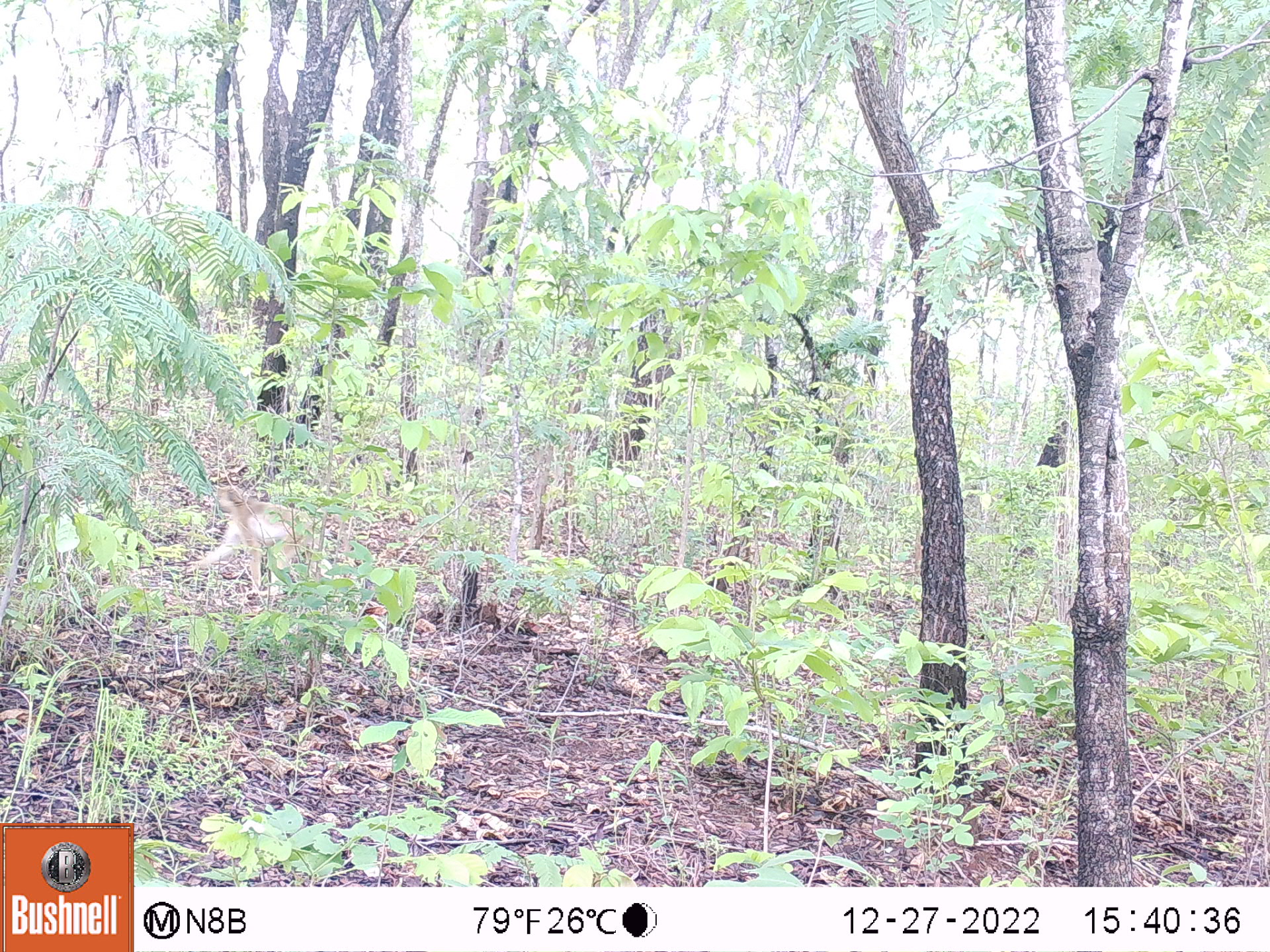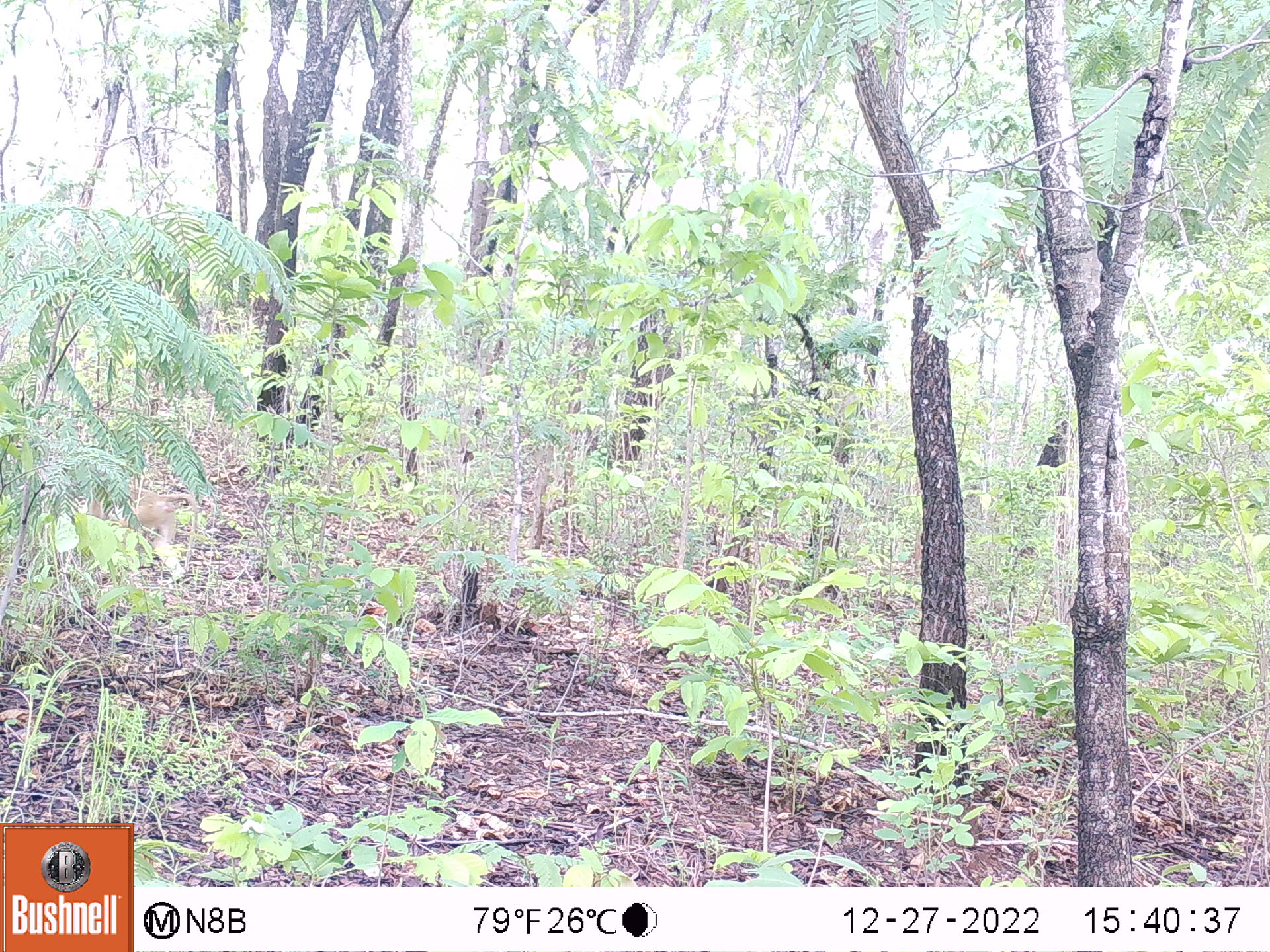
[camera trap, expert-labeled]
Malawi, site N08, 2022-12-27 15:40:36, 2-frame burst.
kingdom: Animalia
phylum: Chordata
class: Mammalia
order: Primates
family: Cercopithecidae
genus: Papio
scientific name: Papio cynocephalus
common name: yellow baboon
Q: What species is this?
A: Yellow baboon (Papio cynocephalus).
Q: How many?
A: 1.